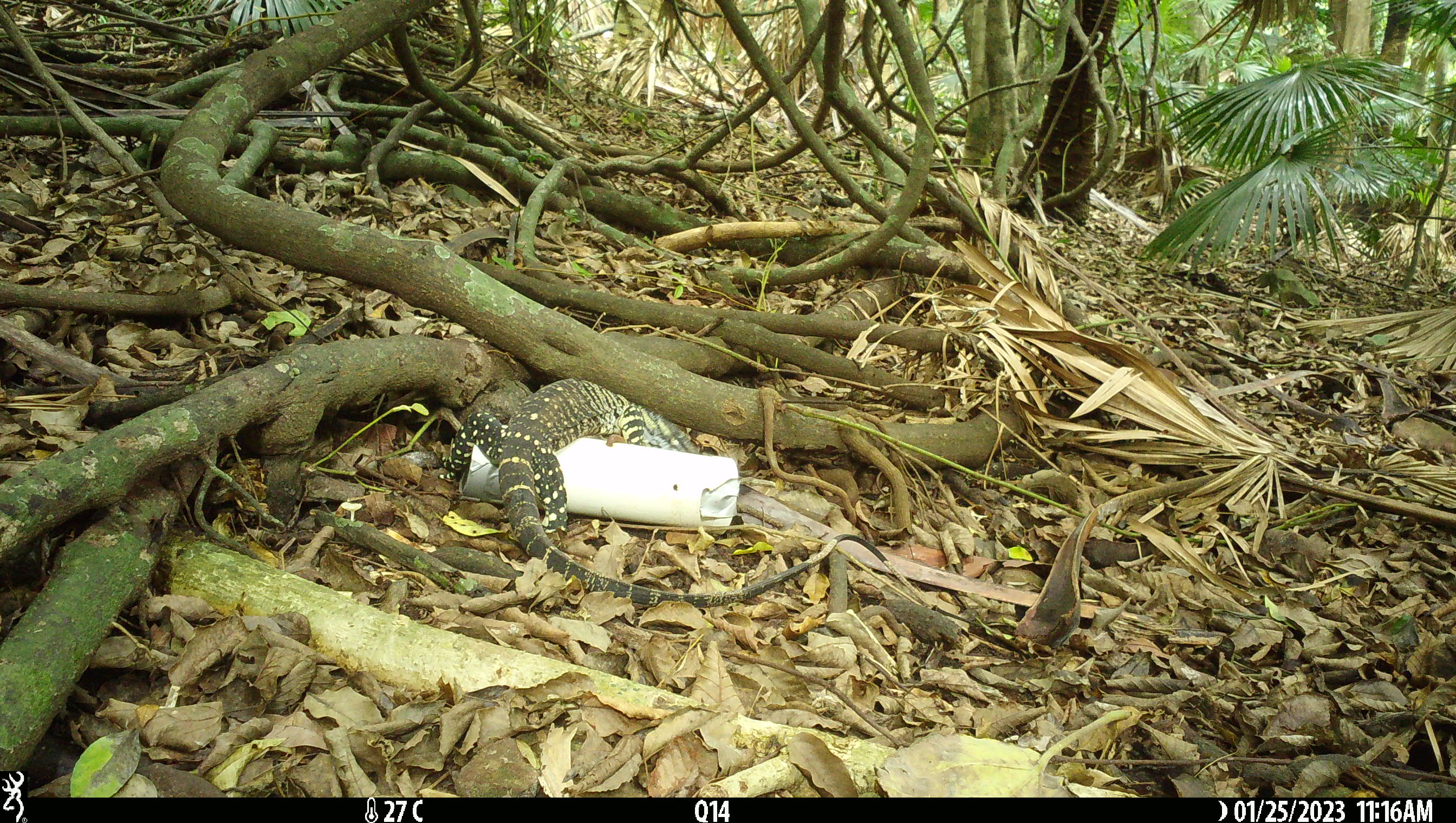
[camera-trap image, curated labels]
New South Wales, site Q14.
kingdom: Animalia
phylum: Chordata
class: Reptilia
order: Squamata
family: Varanidae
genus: Varanus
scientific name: Varanus varius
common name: lace monitor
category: goanna